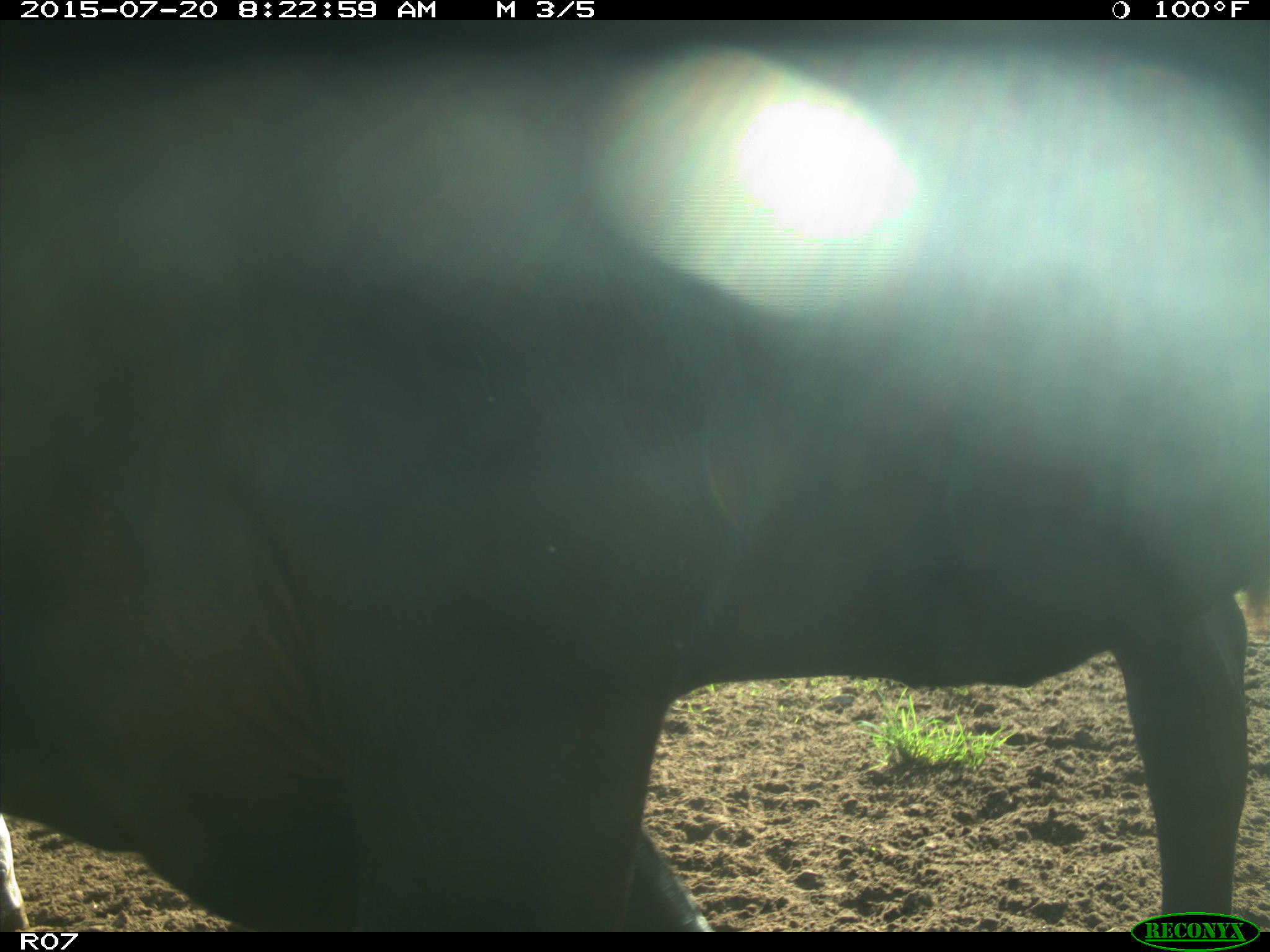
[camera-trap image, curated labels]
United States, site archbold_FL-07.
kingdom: Animalia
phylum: Chordata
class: Mammalia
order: Artiodactyla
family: Bovidae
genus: Bos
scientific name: Bos taurus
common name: domestic cow